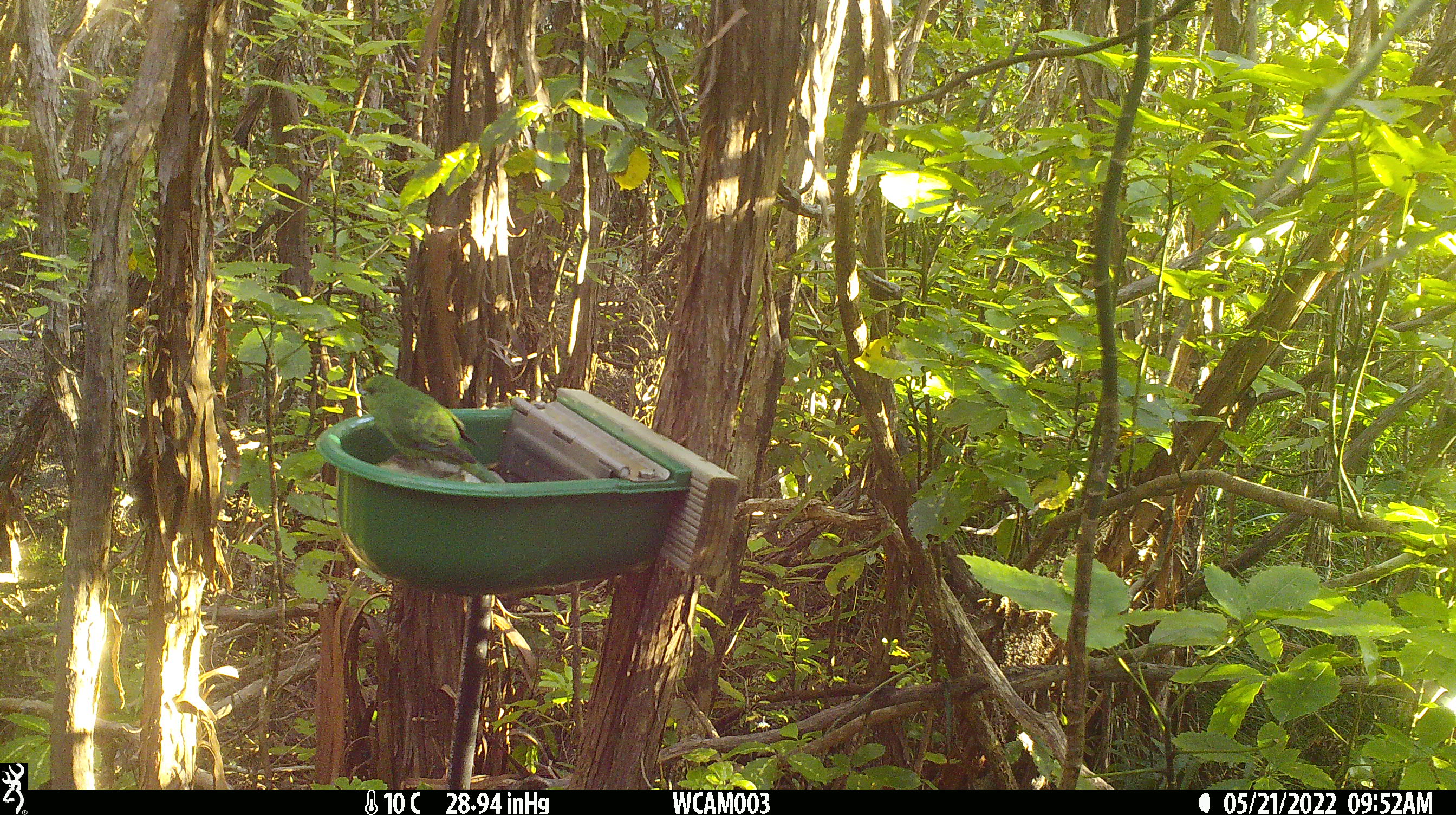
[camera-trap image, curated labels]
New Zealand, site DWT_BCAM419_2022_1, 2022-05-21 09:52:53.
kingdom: Animalia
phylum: Chordata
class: Aves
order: Psittaciformes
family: Psittaculidae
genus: Cyanoramphus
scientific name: Cyanoramphus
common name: parakeet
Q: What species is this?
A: Parakeet (Cyanoramphus).